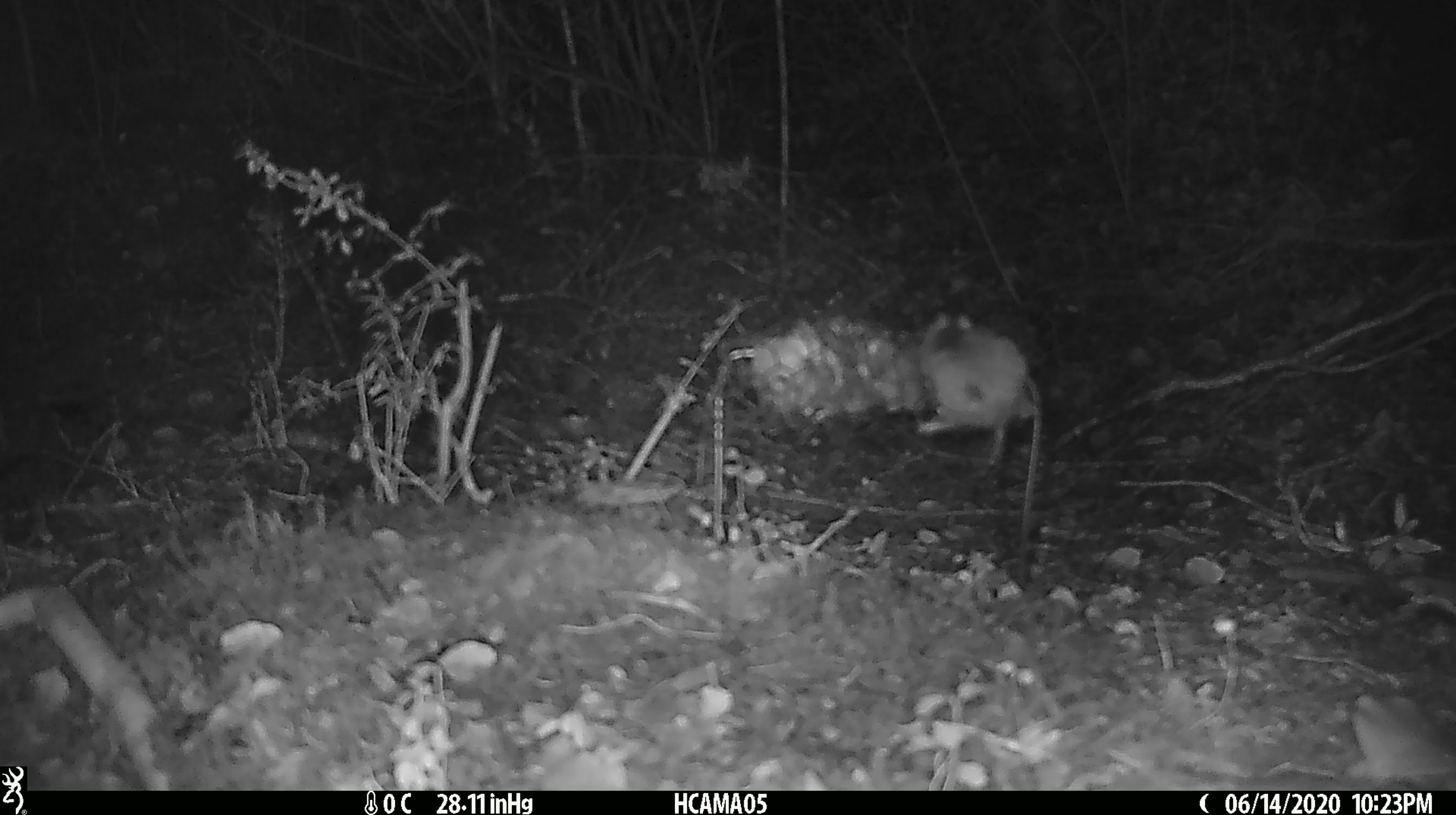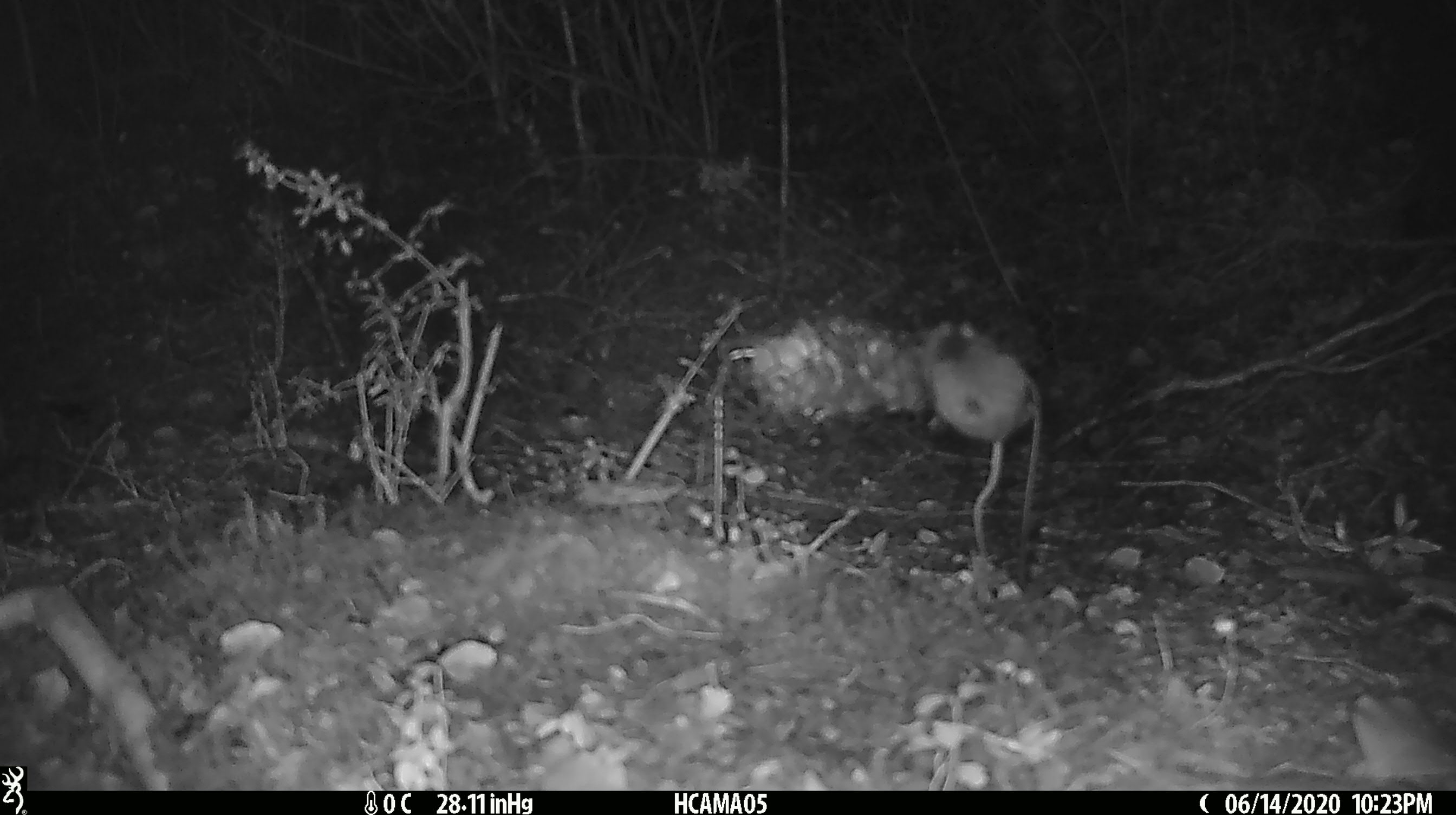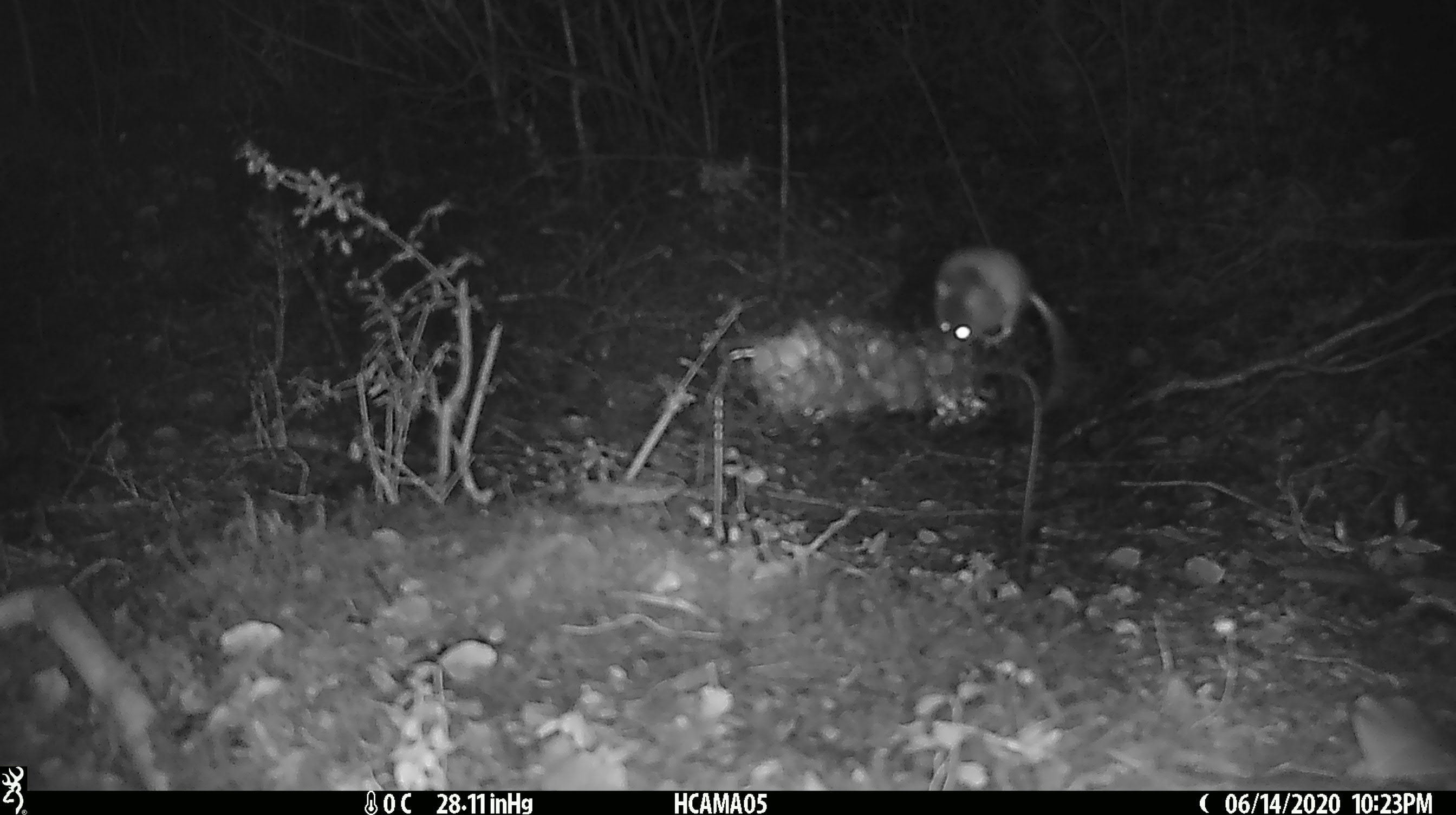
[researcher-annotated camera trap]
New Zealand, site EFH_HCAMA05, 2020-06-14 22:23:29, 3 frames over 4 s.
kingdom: Animalia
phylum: Chordata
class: Mammalia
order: Rodentia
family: Muridae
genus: Mus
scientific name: Mus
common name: mouse